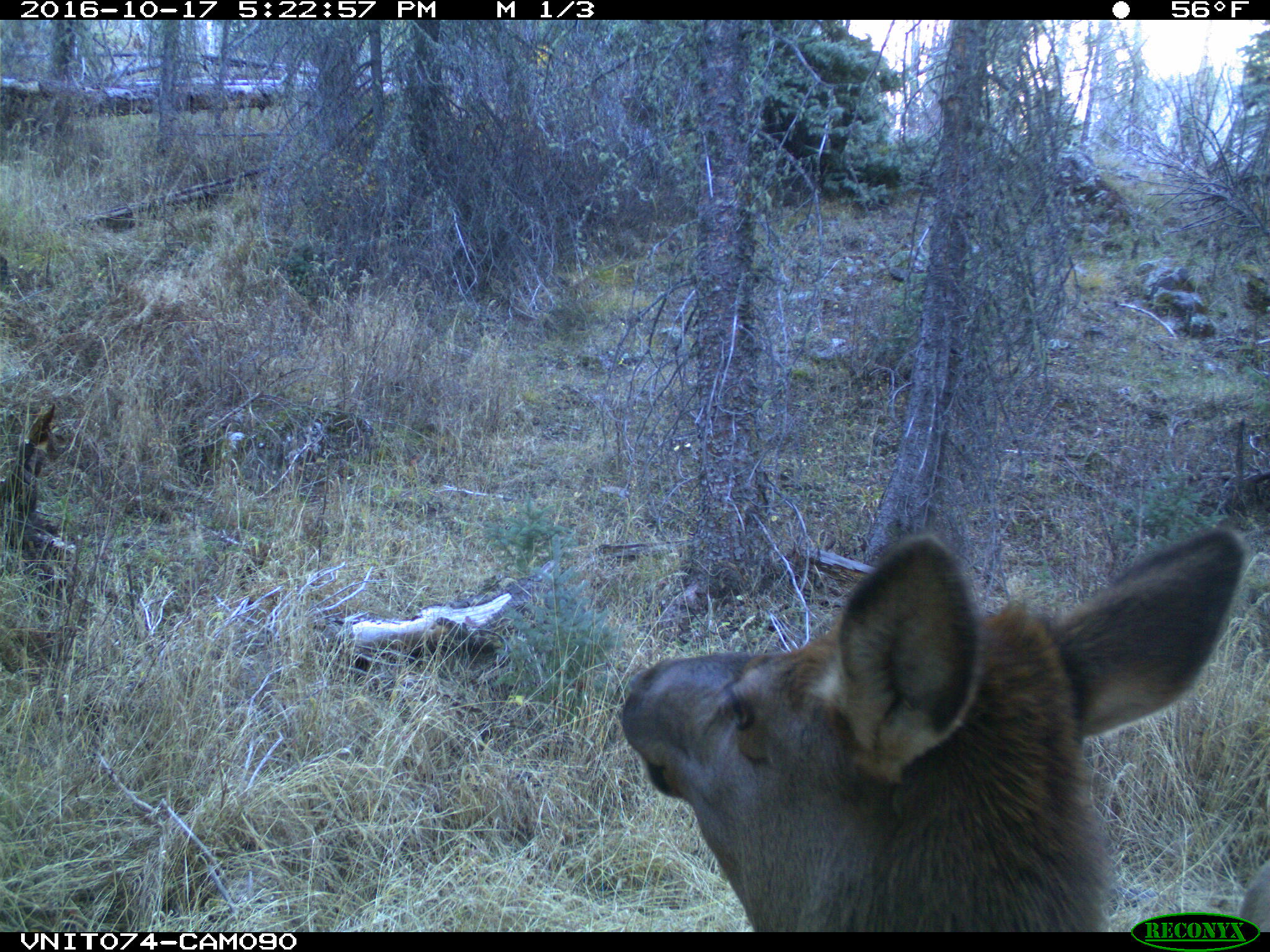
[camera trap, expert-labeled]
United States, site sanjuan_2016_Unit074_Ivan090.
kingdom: Animalia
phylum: Chordata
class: Mammalia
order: Artiodactyla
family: Cervidae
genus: Cervus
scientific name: Cervus elaphus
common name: red deer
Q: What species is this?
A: Cervus elaphus (red deer).